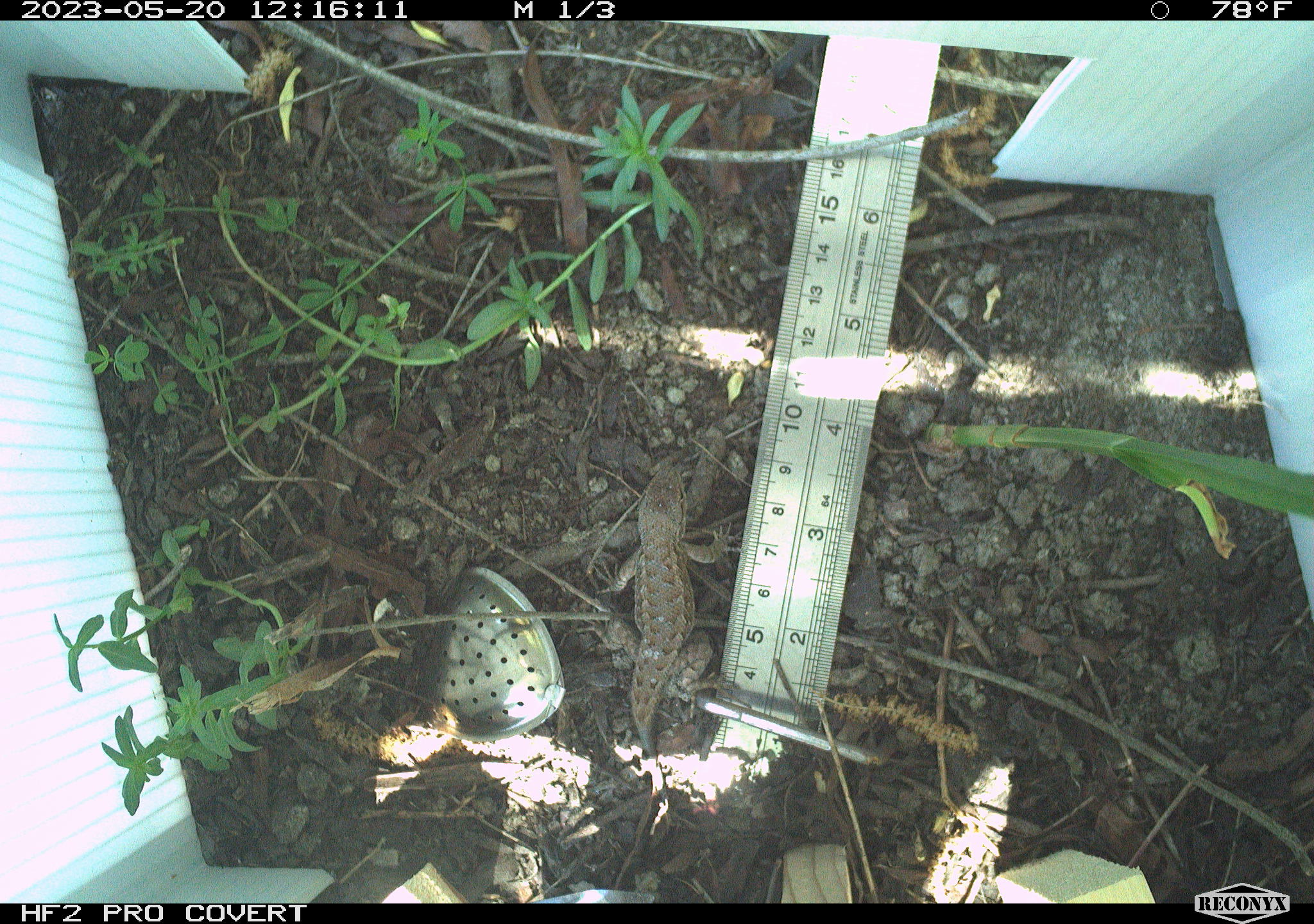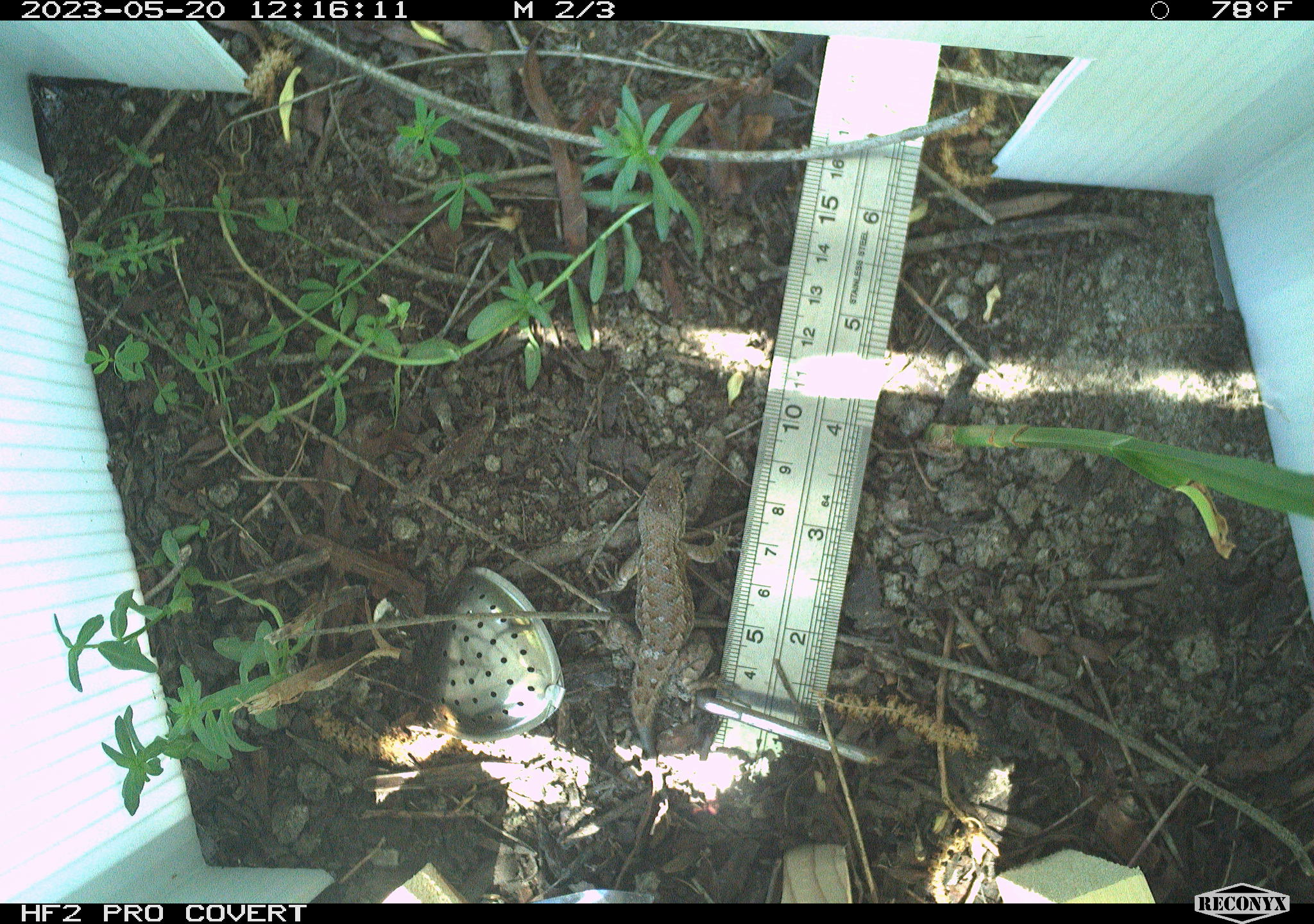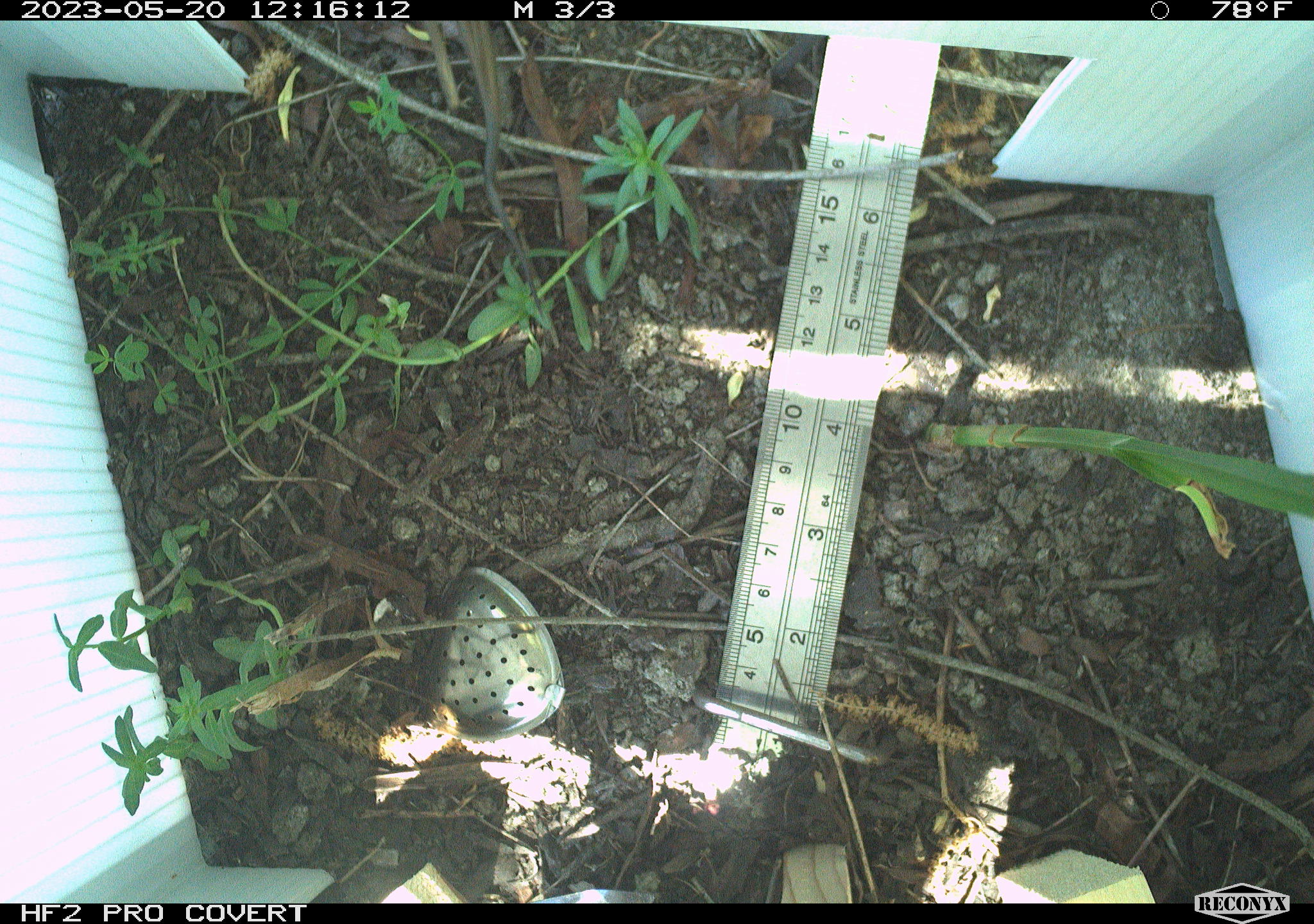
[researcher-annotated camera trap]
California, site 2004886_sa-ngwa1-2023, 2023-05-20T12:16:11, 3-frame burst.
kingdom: Animalia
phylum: Chordata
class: Reptilia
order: Squamata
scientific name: Squamata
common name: lizards and snakes